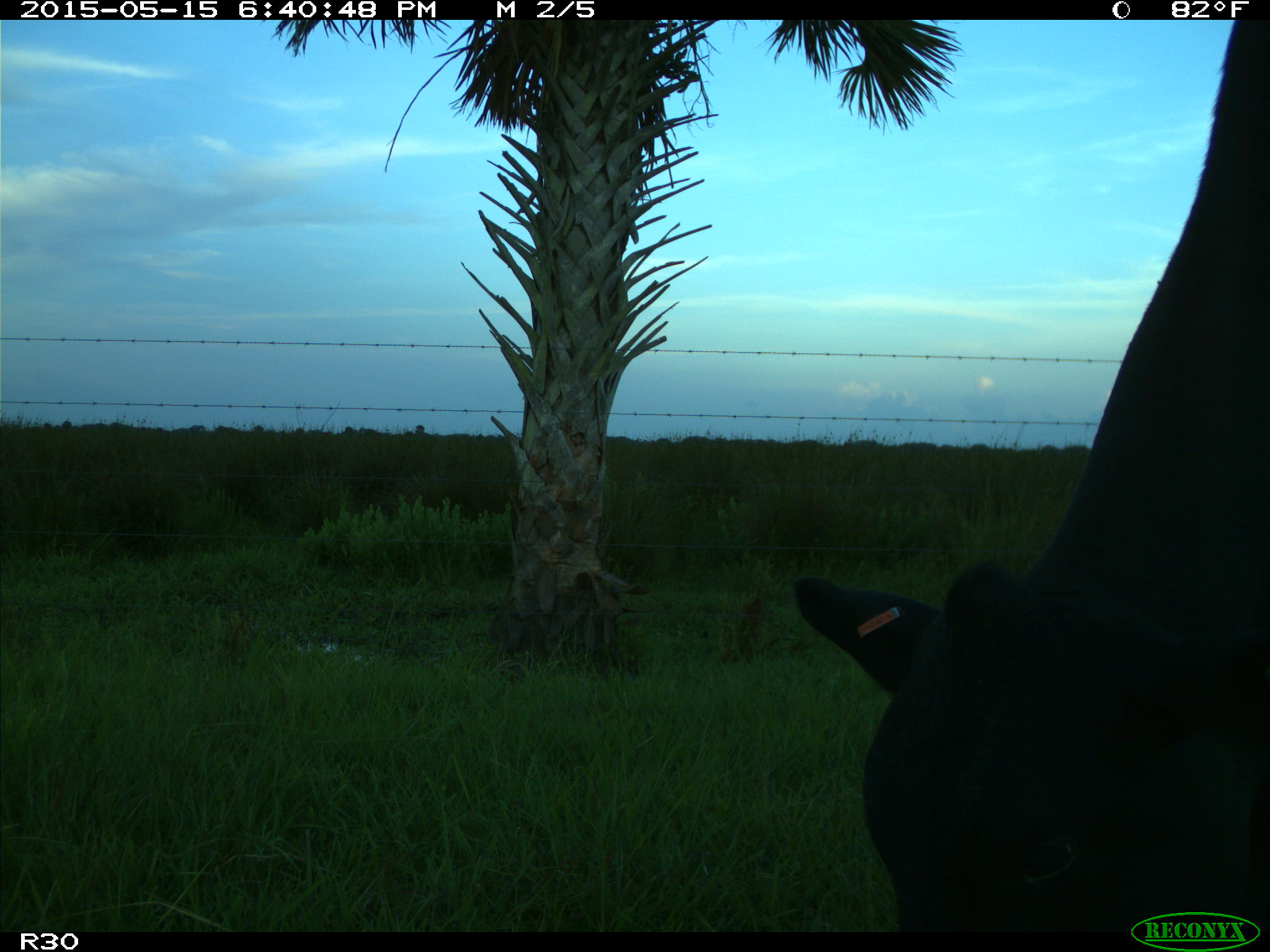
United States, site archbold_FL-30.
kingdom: Animalia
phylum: Chordata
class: Mammalia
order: Artiodactyla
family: Bovidae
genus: Bos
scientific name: Bos taurus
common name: domestic cow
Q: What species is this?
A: Bos taurus (domestic cow).